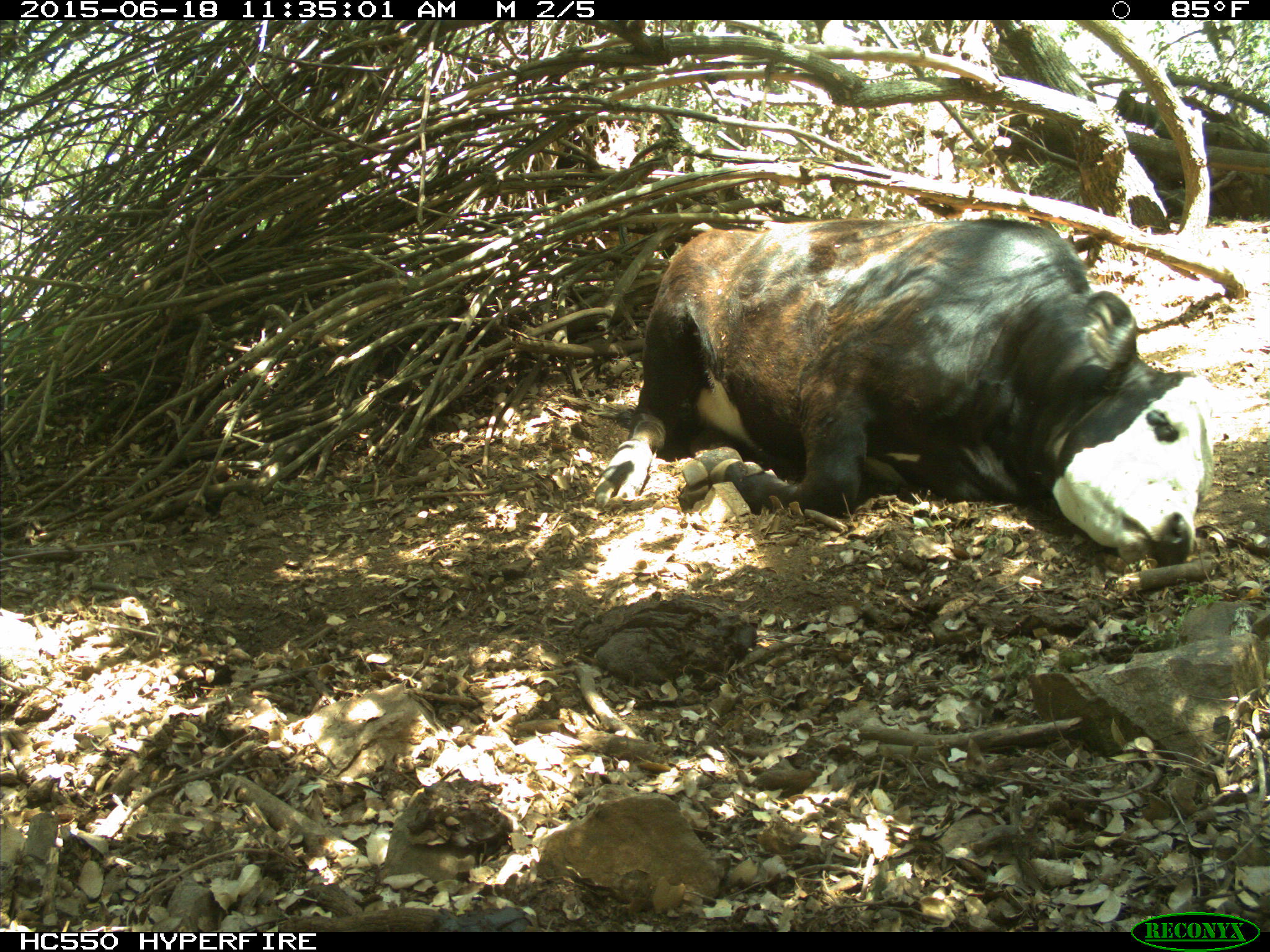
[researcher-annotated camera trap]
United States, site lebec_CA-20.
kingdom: Animalia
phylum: Chordata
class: Mammalia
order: Artiodactyla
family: Bovidae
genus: Bos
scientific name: Bos taurus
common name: domestic cow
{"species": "Bos taurus (domestic cow)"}